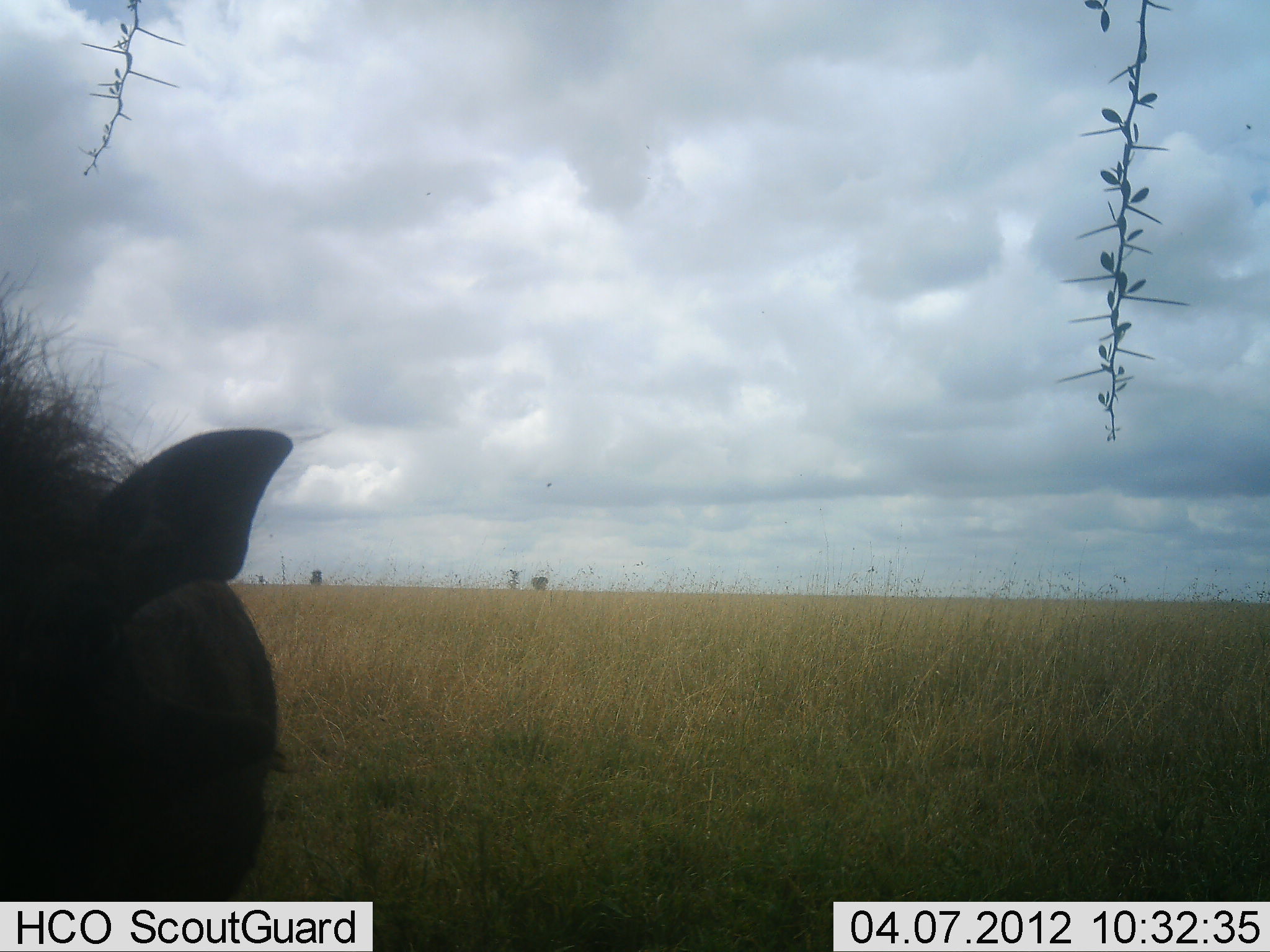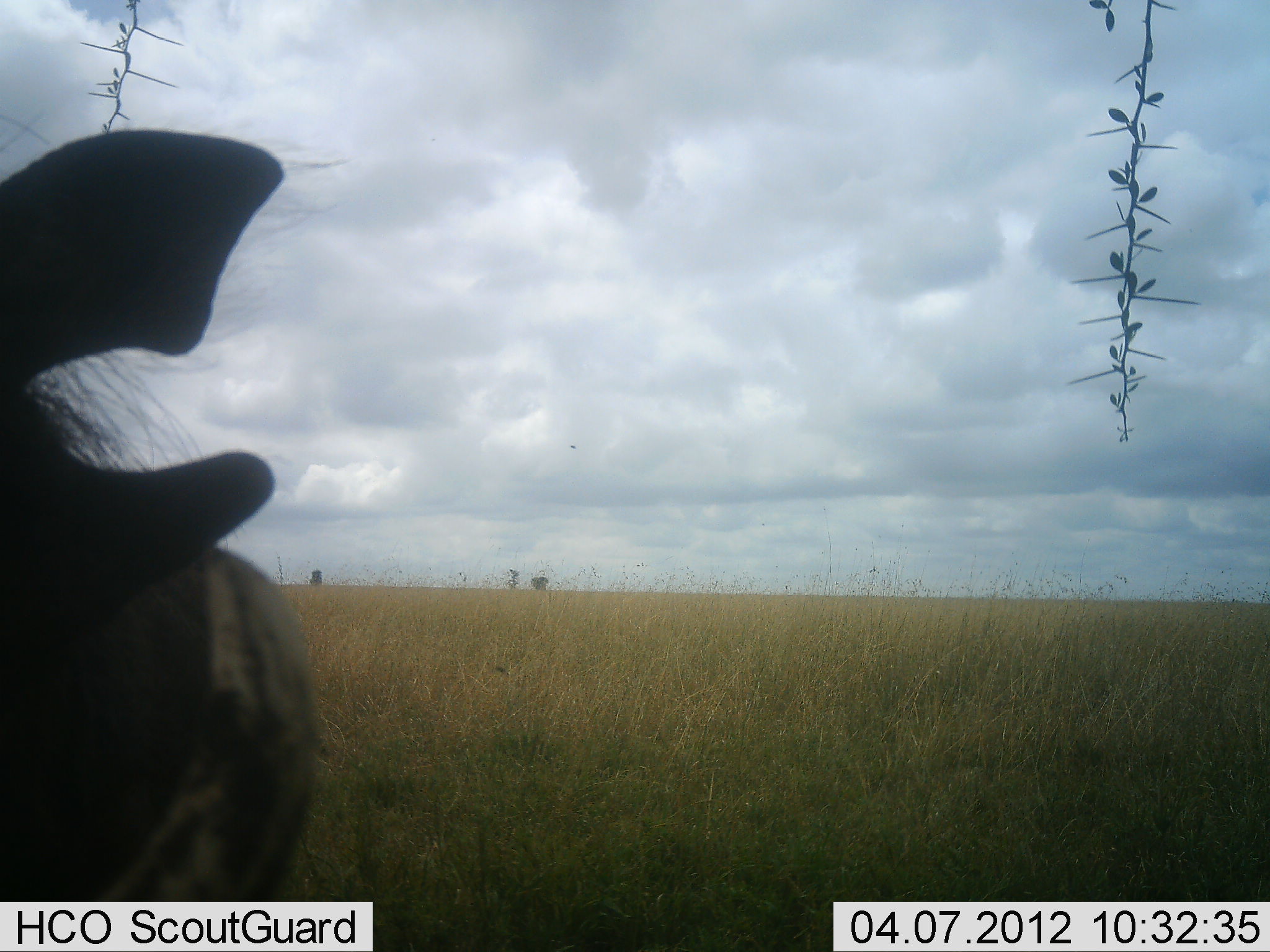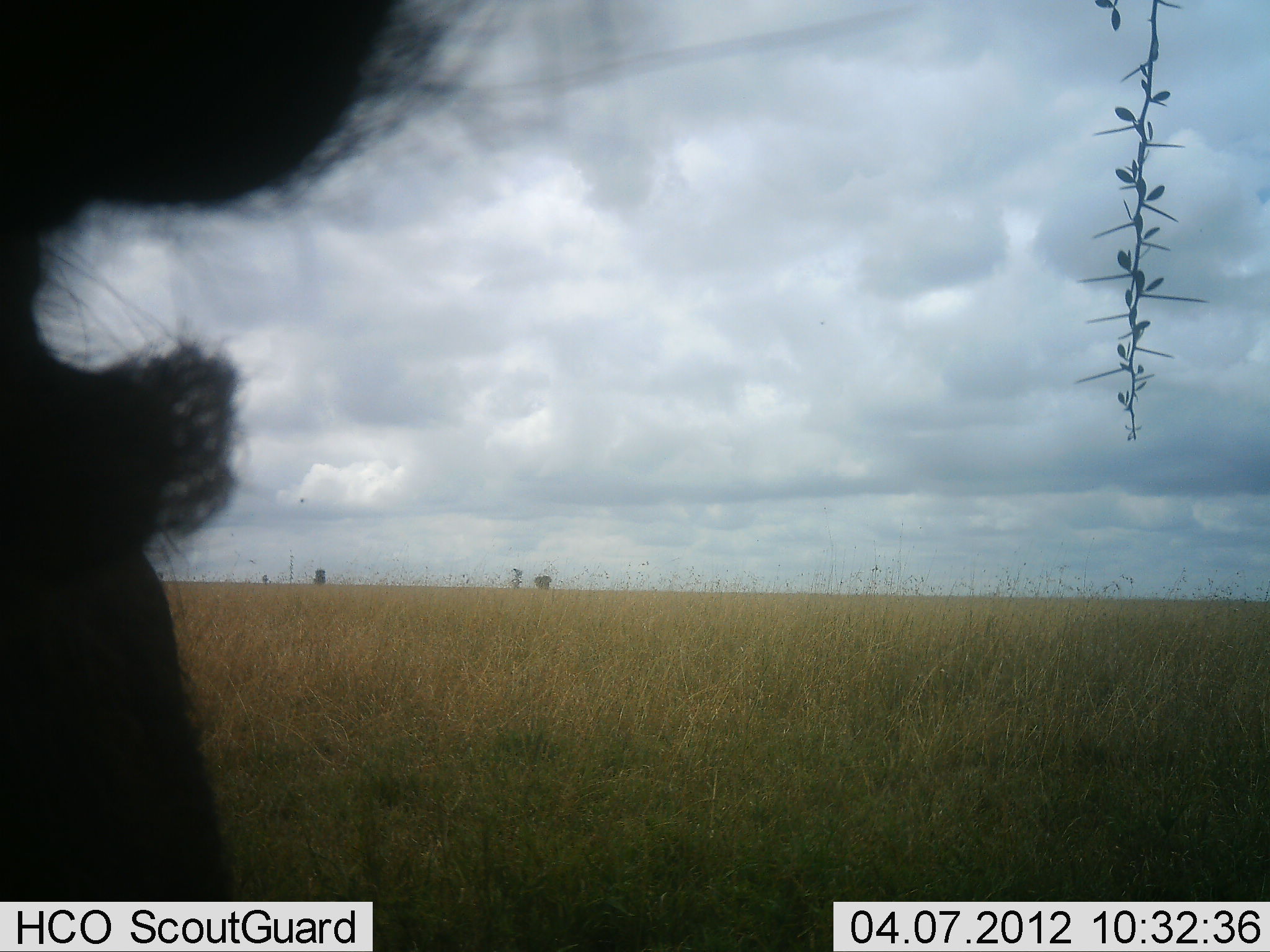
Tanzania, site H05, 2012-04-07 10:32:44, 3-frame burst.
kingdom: Animalia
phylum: Chordata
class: Mammalia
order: Artiodactyla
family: Suidae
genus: Phacochoerus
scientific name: Phacochoerus africanus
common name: warthog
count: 1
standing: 67%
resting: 0%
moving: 17%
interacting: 17%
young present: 0%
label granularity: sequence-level